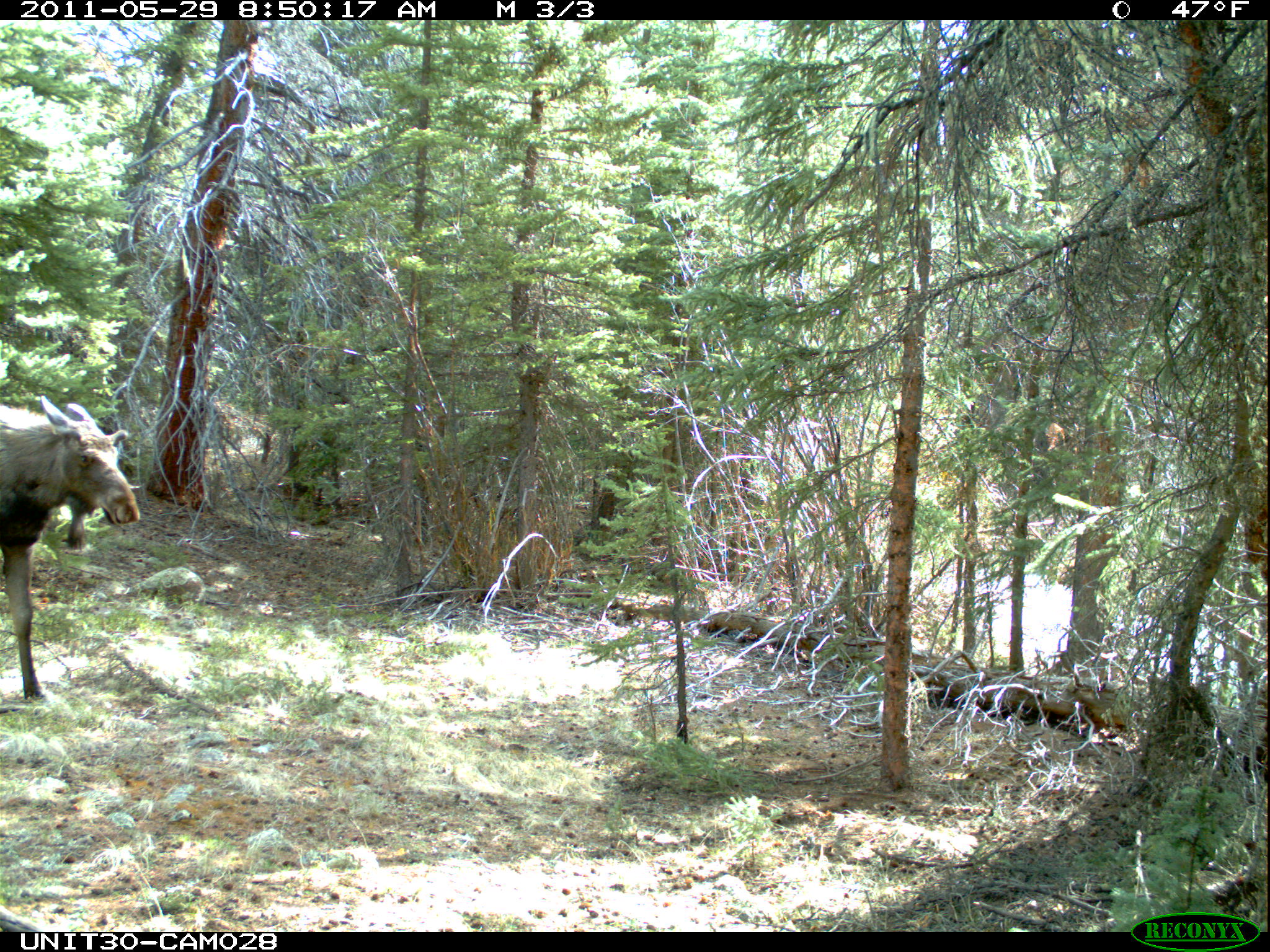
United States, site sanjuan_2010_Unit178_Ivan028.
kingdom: Animalia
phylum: Chordata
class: Mammalia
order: Artiodactyla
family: Cervidae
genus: Alces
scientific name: Alces alces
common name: moose